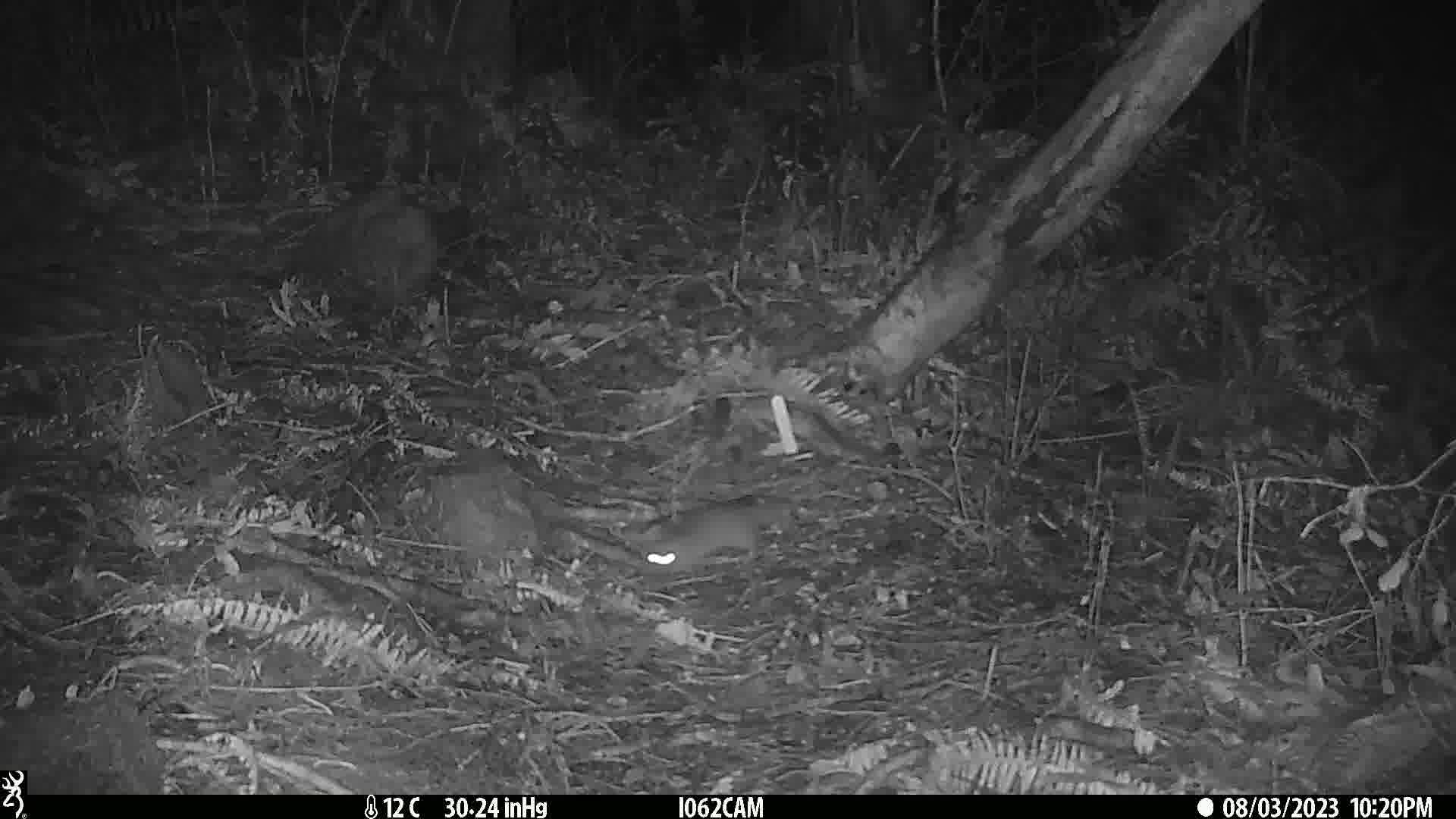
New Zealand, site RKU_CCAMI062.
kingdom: Animalia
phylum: Chordata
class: Mammalia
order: Rodentia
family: Muridae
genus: Rattus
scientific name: Rattus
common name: rat